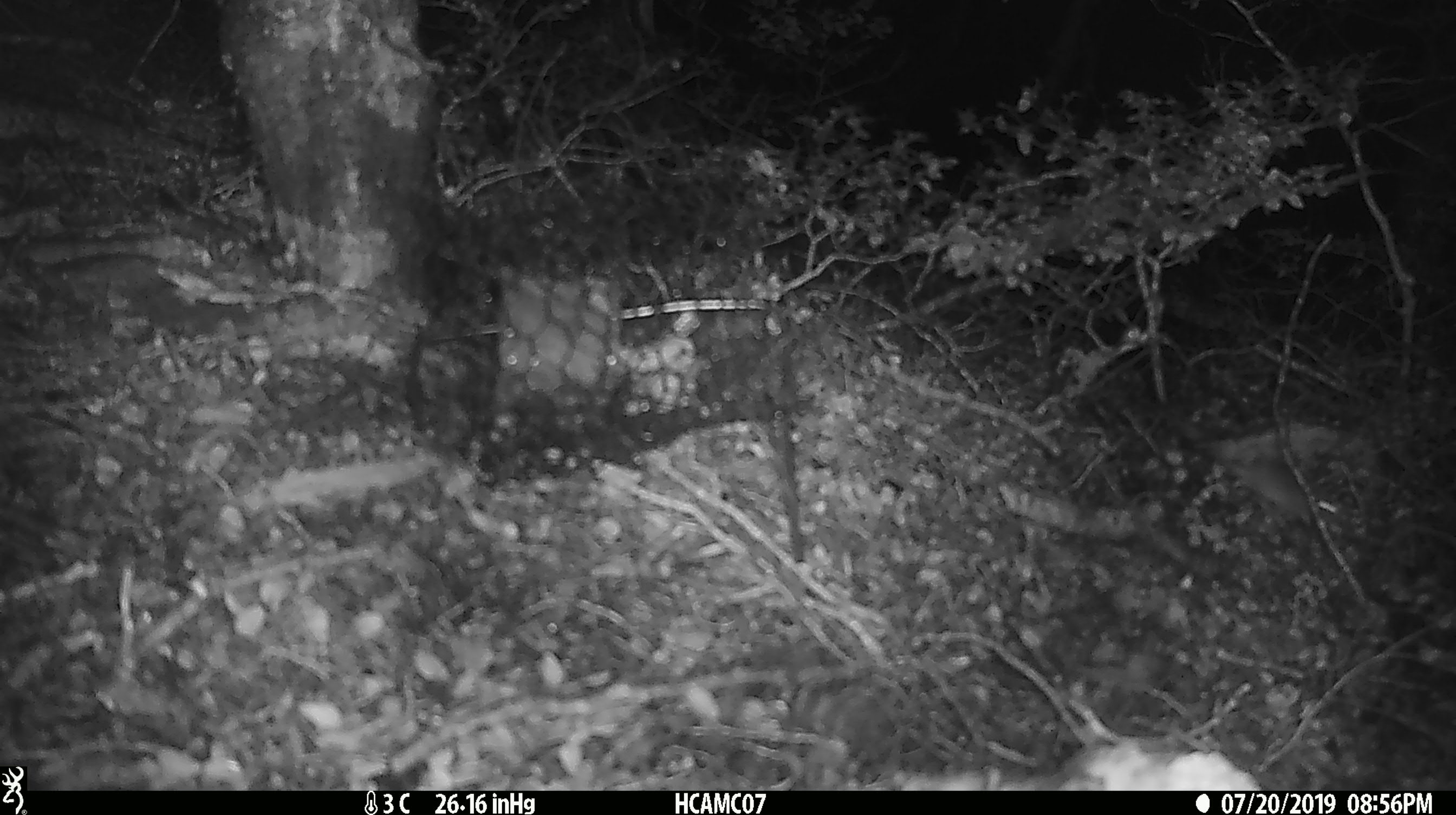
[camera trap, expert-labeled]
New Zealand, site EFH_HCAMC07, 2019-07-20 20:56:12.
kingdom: Animalia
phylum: Chordata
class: Mammalia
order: Rodentia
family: Muridae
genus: Mus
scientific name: Mus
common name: mouse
Mouse (Mus).